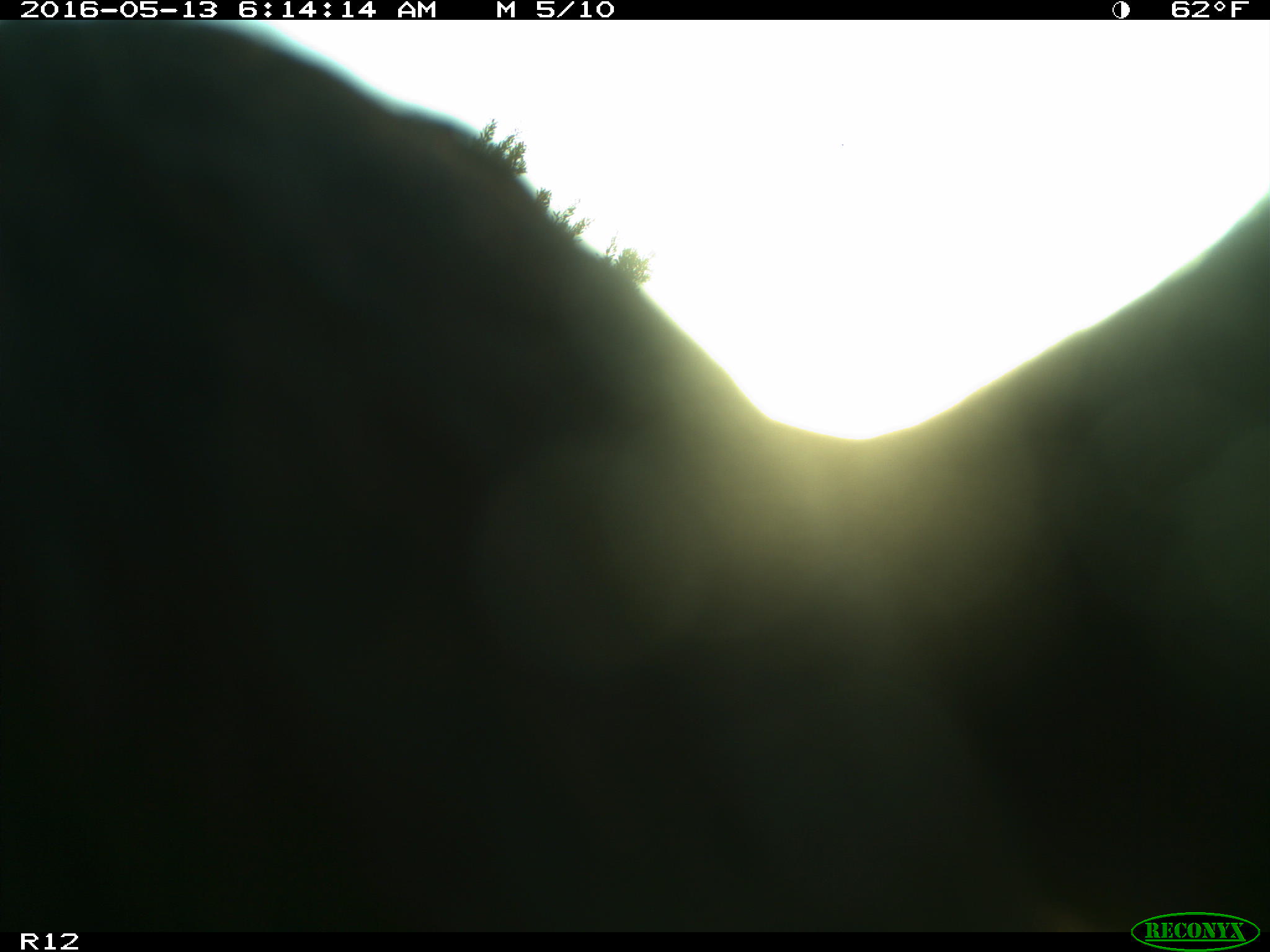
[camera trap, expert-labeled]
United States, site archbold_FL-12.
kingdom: Animalia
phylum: Chordata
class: Mammalia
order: Artiodactyla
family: Bovidae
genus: Bos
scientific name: Bos taurus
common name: domestic cow